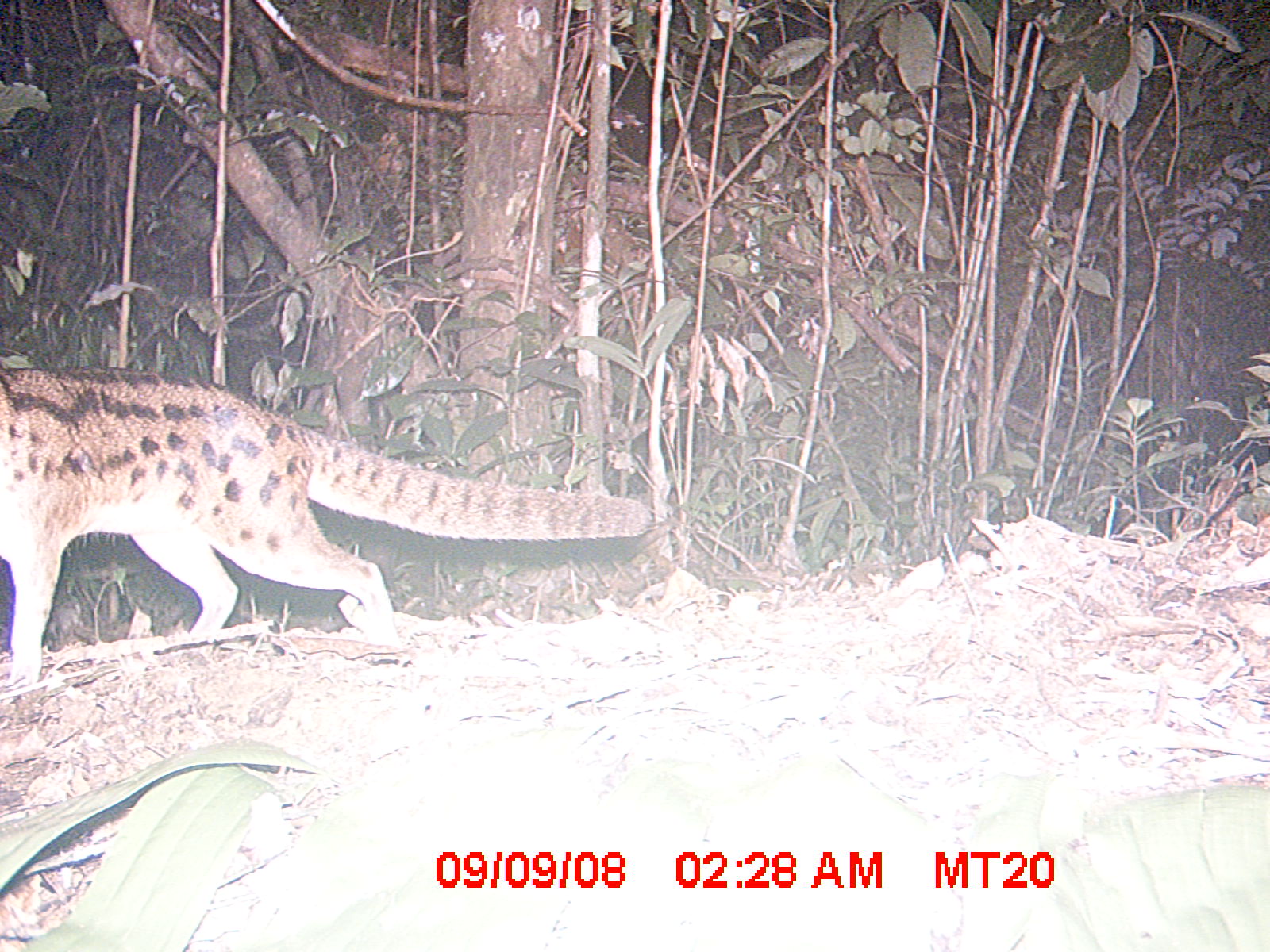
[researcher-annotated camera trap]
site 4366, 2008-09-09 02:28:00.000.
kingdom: Animalia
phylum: Chordata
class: Mammalia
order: Carnivora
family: Eupleridae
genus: Fossa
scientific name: Fossa fossana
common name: fanaloka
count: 1